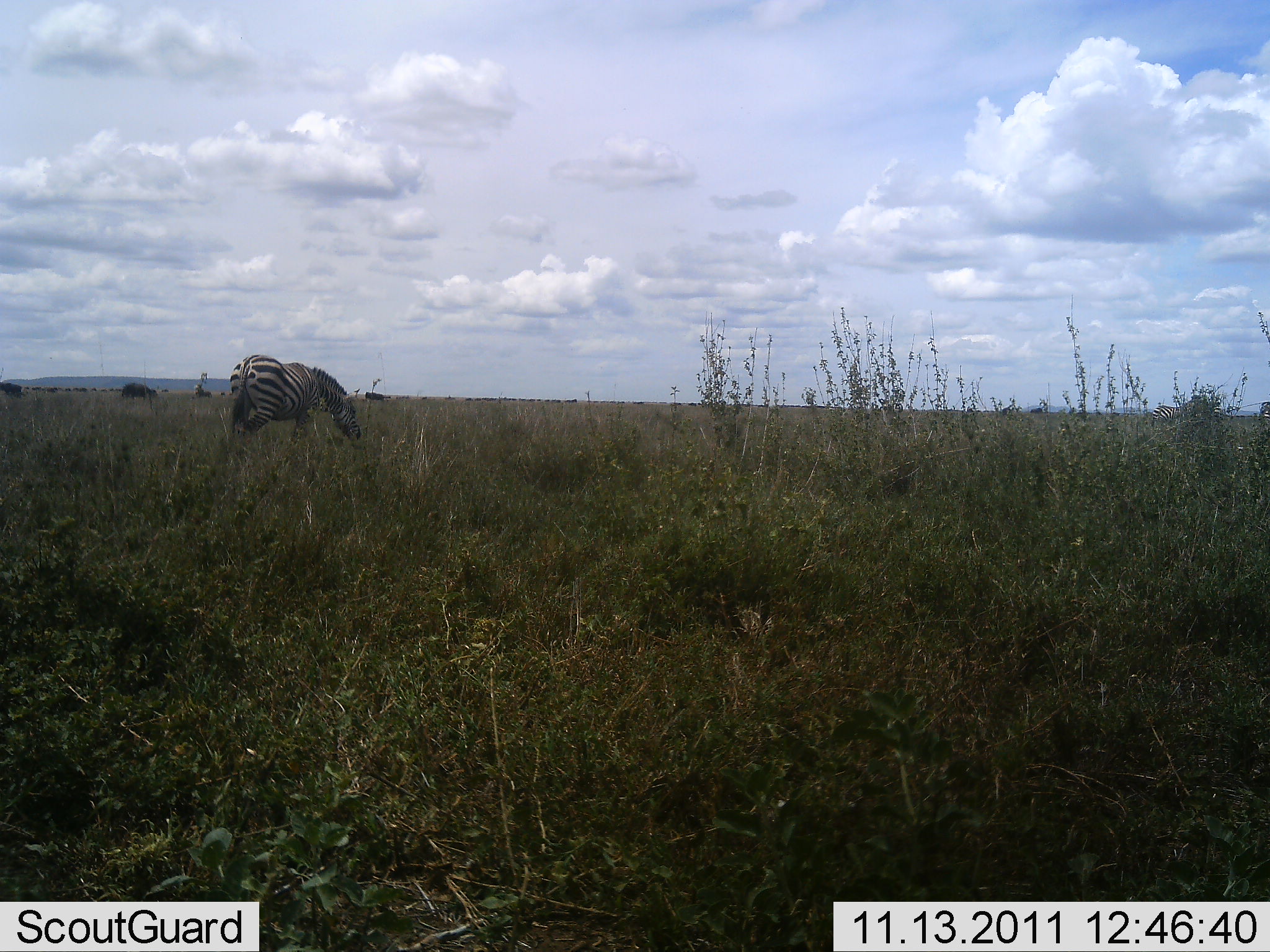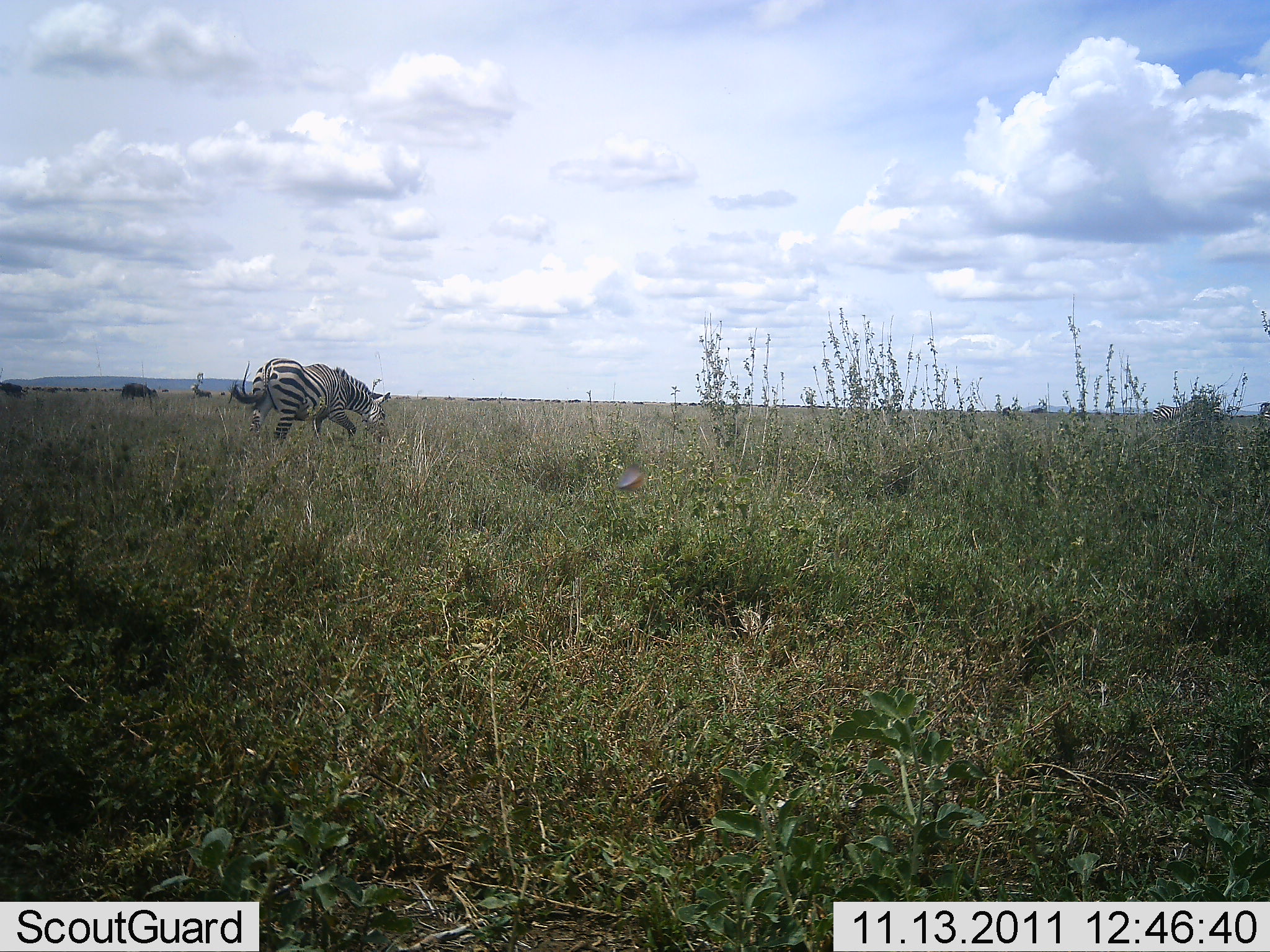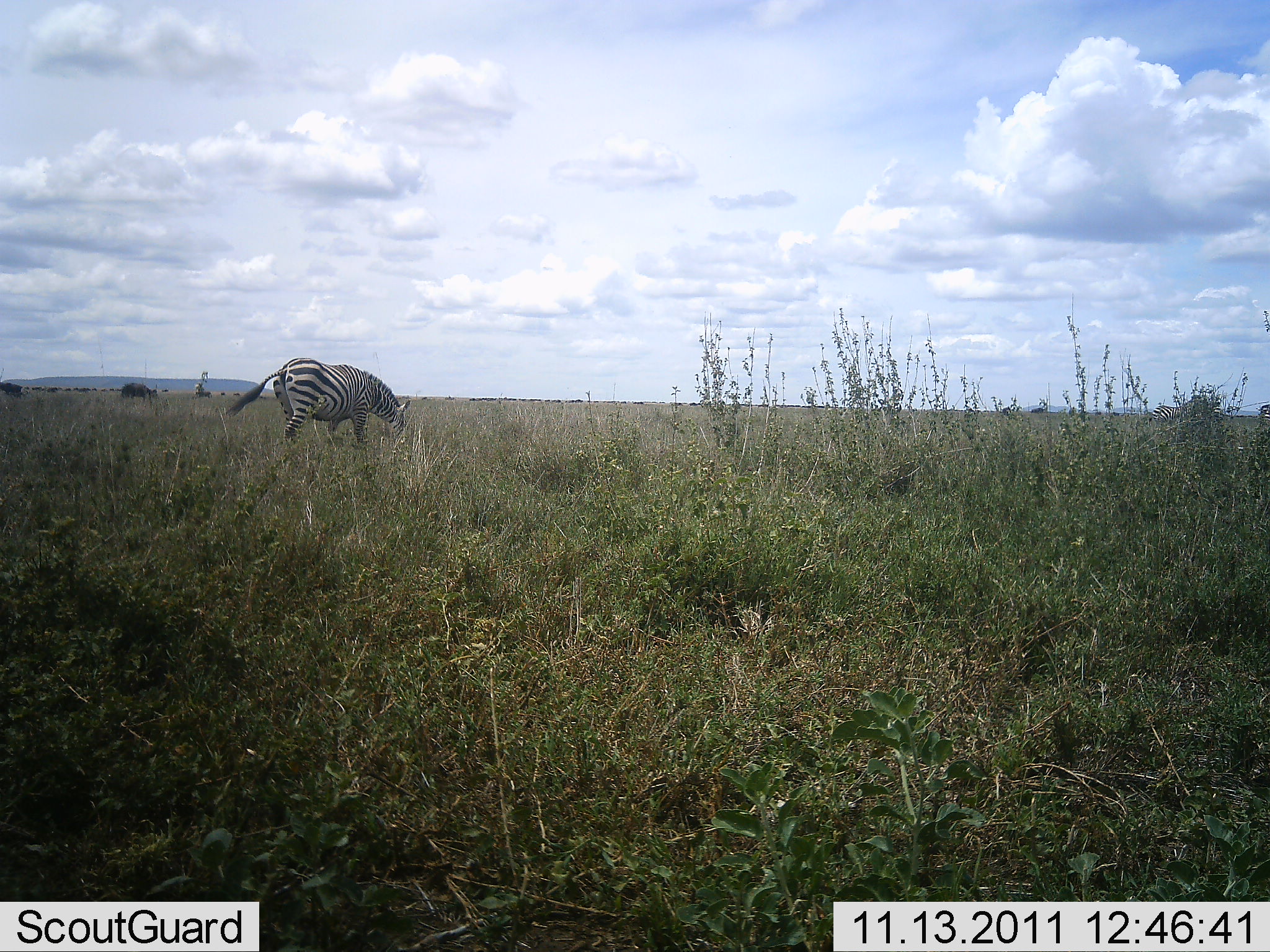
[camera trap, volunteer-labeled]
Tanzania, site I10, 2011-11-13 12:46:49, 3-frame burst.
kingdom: Animalia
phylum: Chordata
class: Mammalia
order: Perissodactyla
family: Equidae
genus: Equus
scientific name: Equus quagga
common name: plains zebra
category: zebra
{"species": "zebra (plains zebra) (Equus quagga)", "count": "1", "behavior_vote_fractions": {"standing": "5%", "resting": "0%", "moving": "41%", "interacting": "0%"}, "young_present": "0%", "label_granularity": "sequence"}